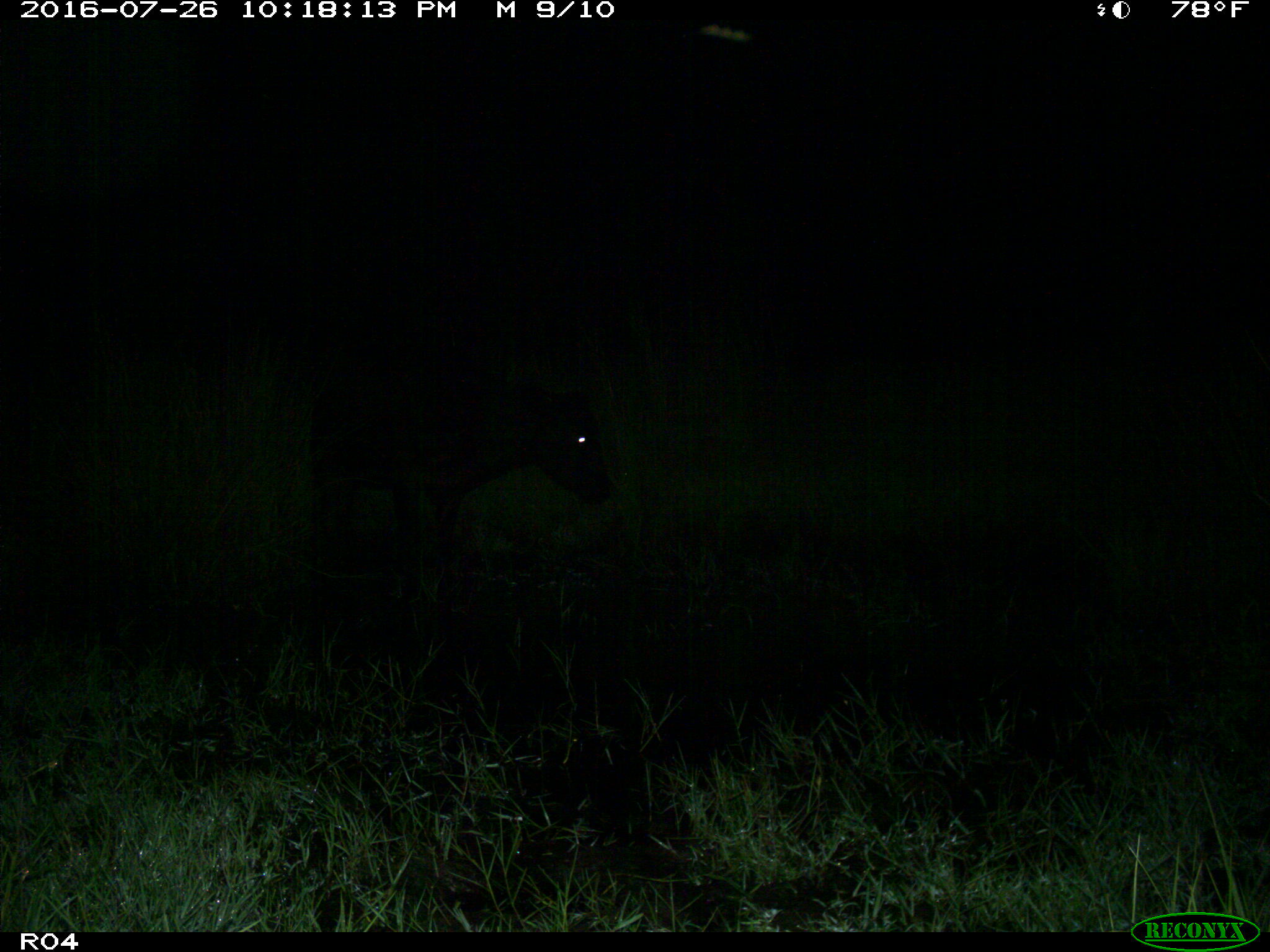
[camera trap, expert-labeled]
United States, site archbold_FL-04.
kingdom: Animalia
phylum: Chordata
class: Mammalia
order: Artiodactyla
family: Bovidae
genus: Bos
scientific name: Bos taurus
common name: domestic cow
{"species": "Bos taurus (domestic cow)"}